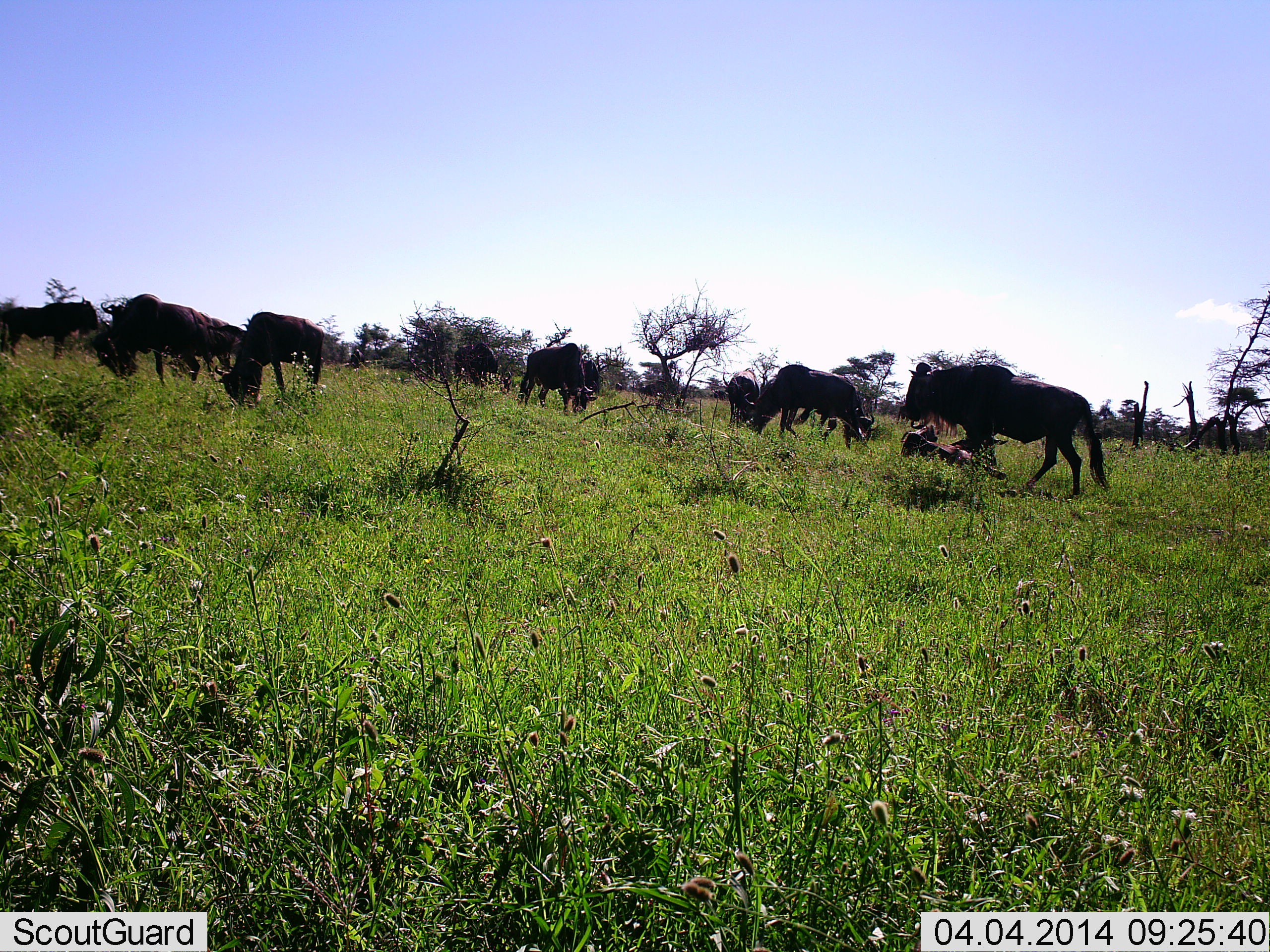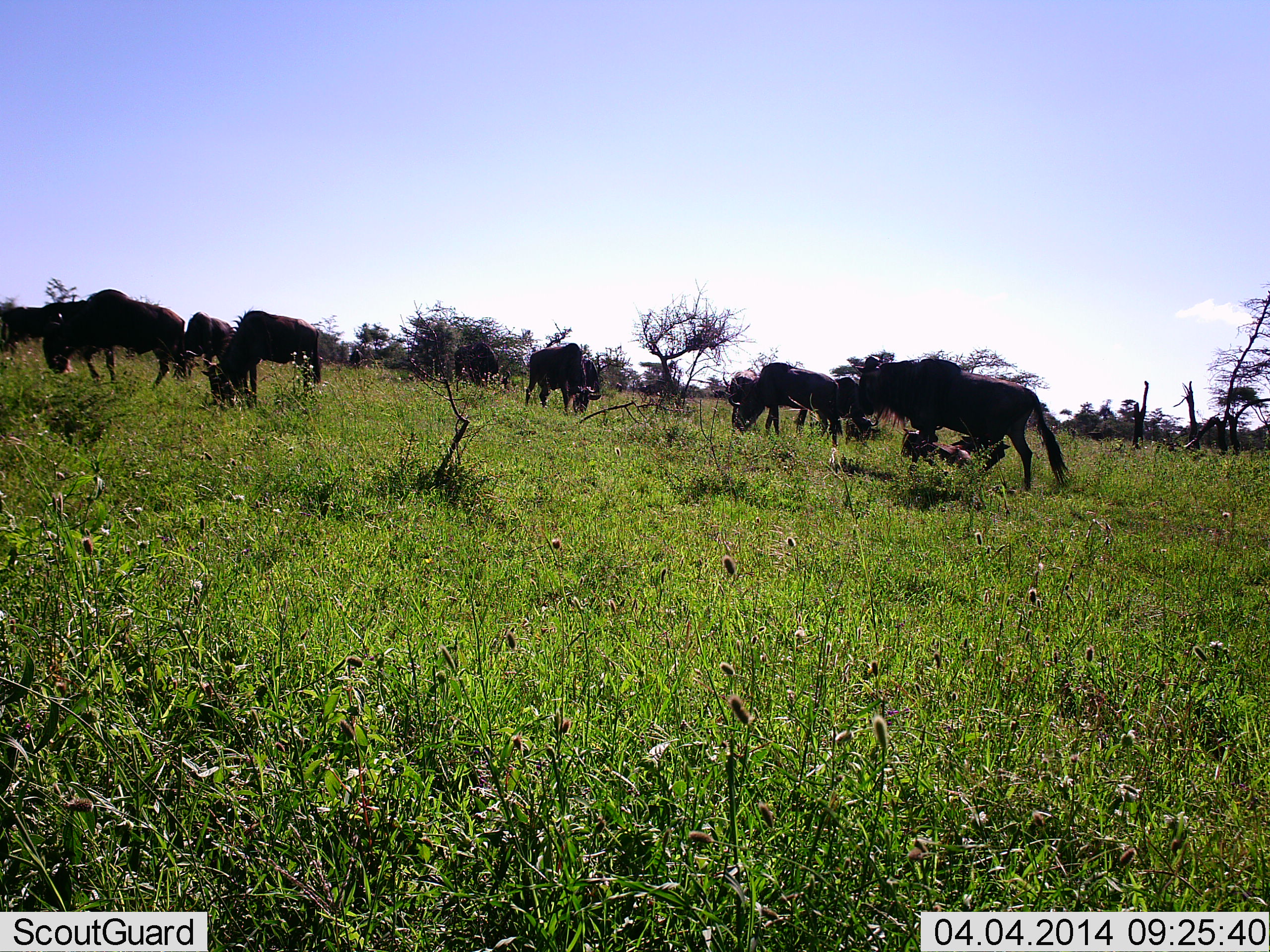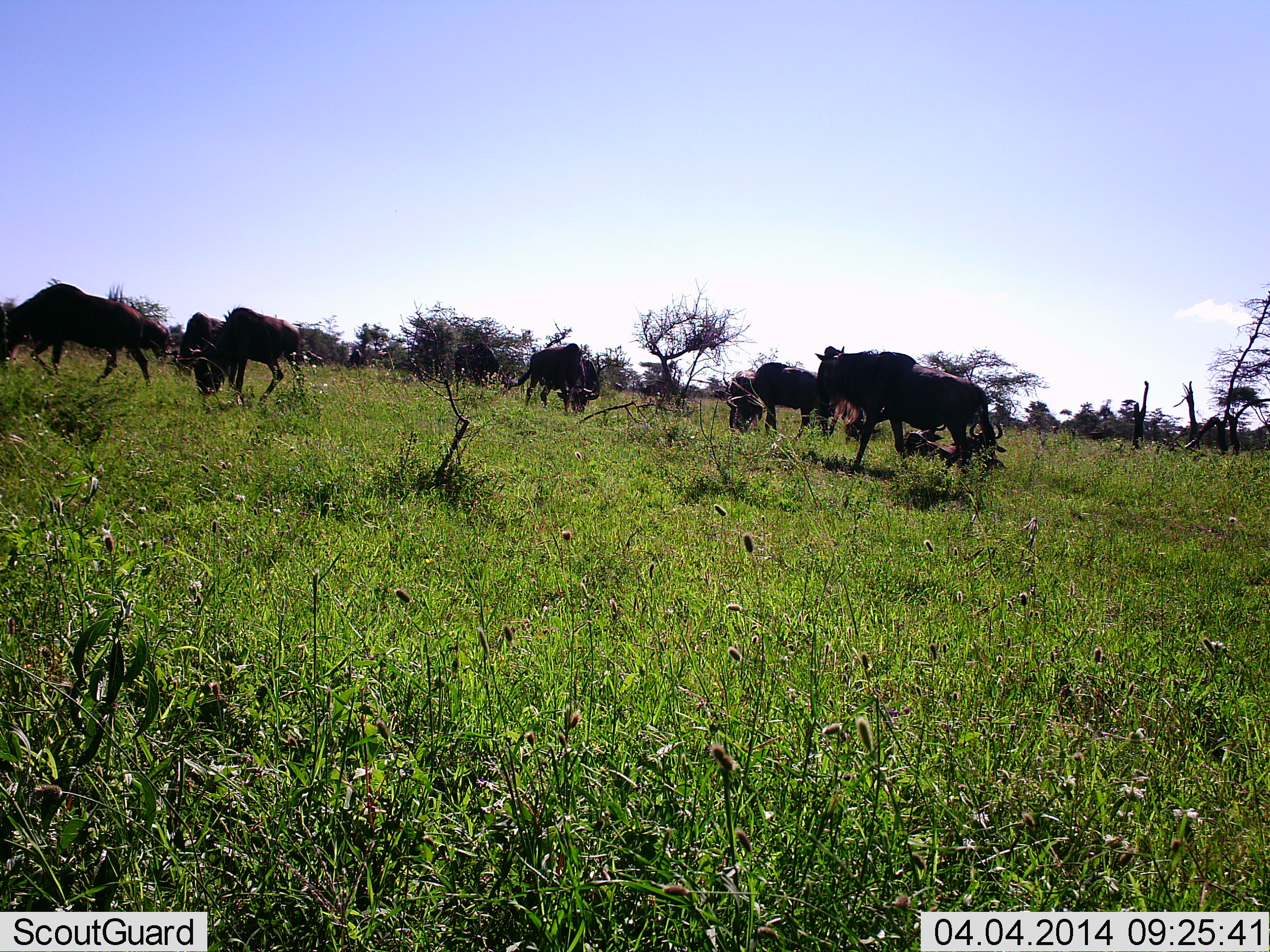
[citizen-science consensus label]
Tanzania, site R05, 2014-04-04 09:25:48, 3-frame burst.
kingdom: Animalia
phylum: Chordata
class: Mammalia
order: Artiodactyla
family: Bovidae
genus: Connochaetes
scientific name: Connochaetes taurinus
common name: blue wildebeest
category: wildebeest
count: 11-50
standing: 30%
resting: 60%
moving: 90%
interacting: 0%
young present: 0%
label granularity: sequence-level